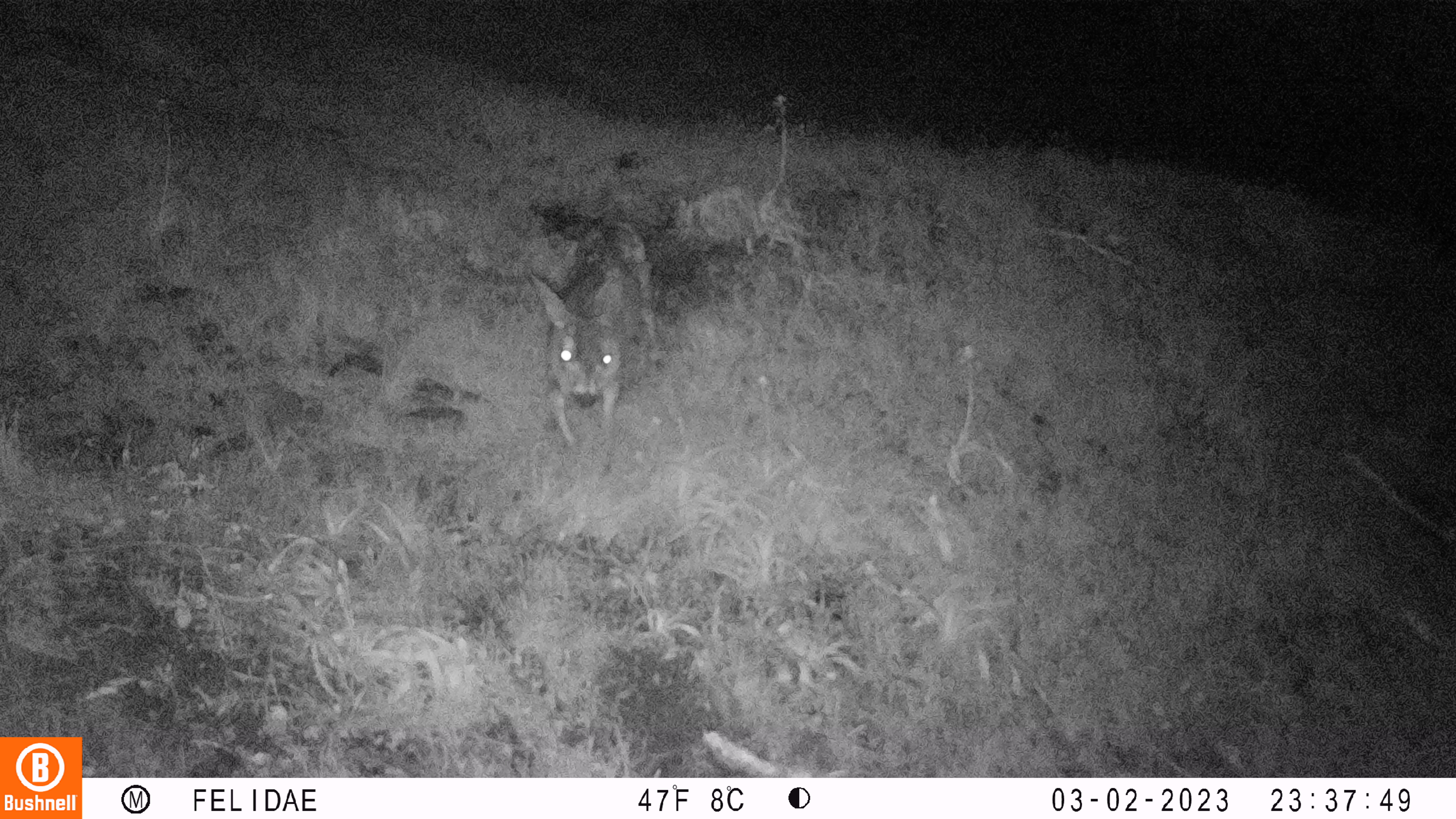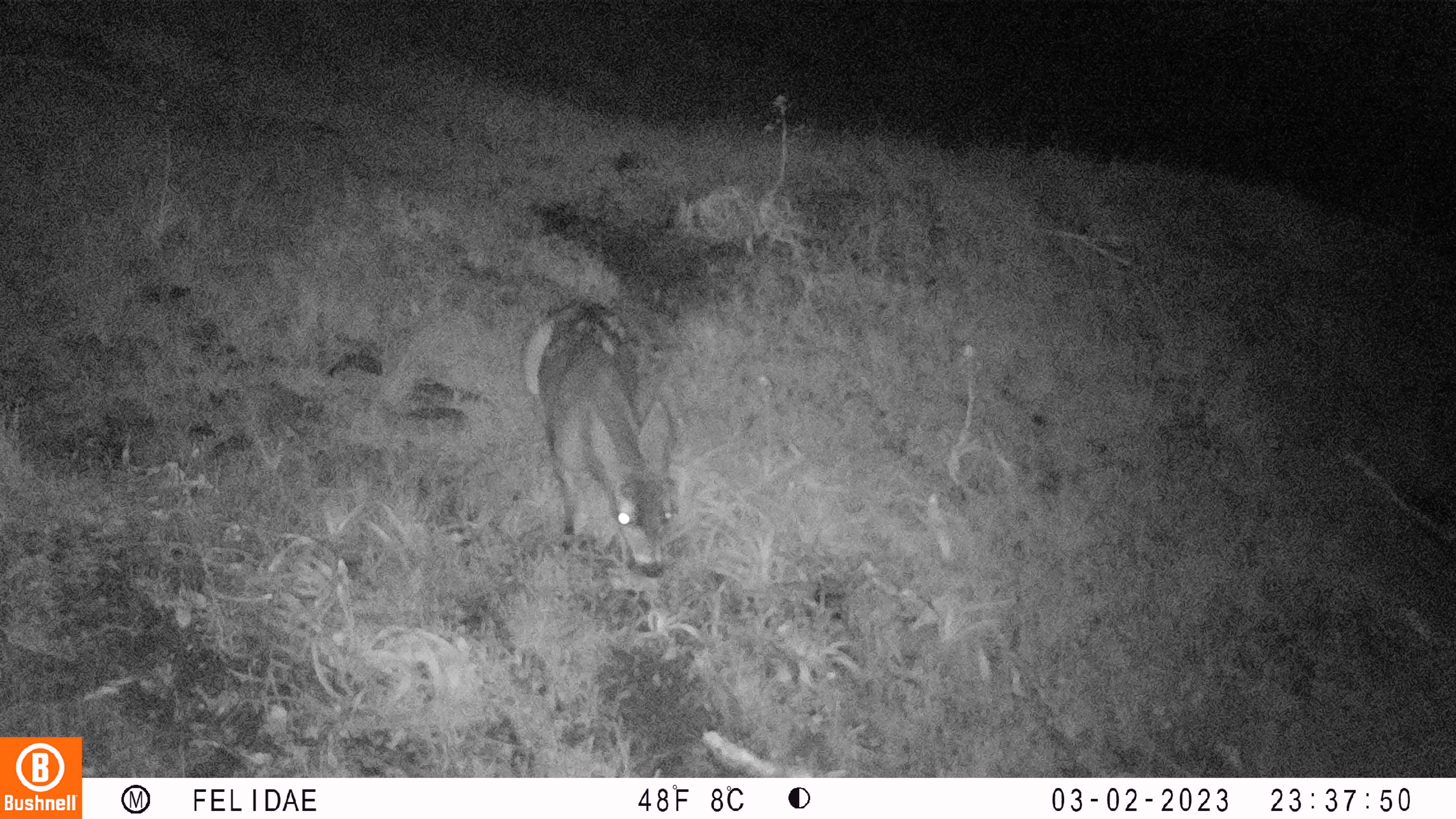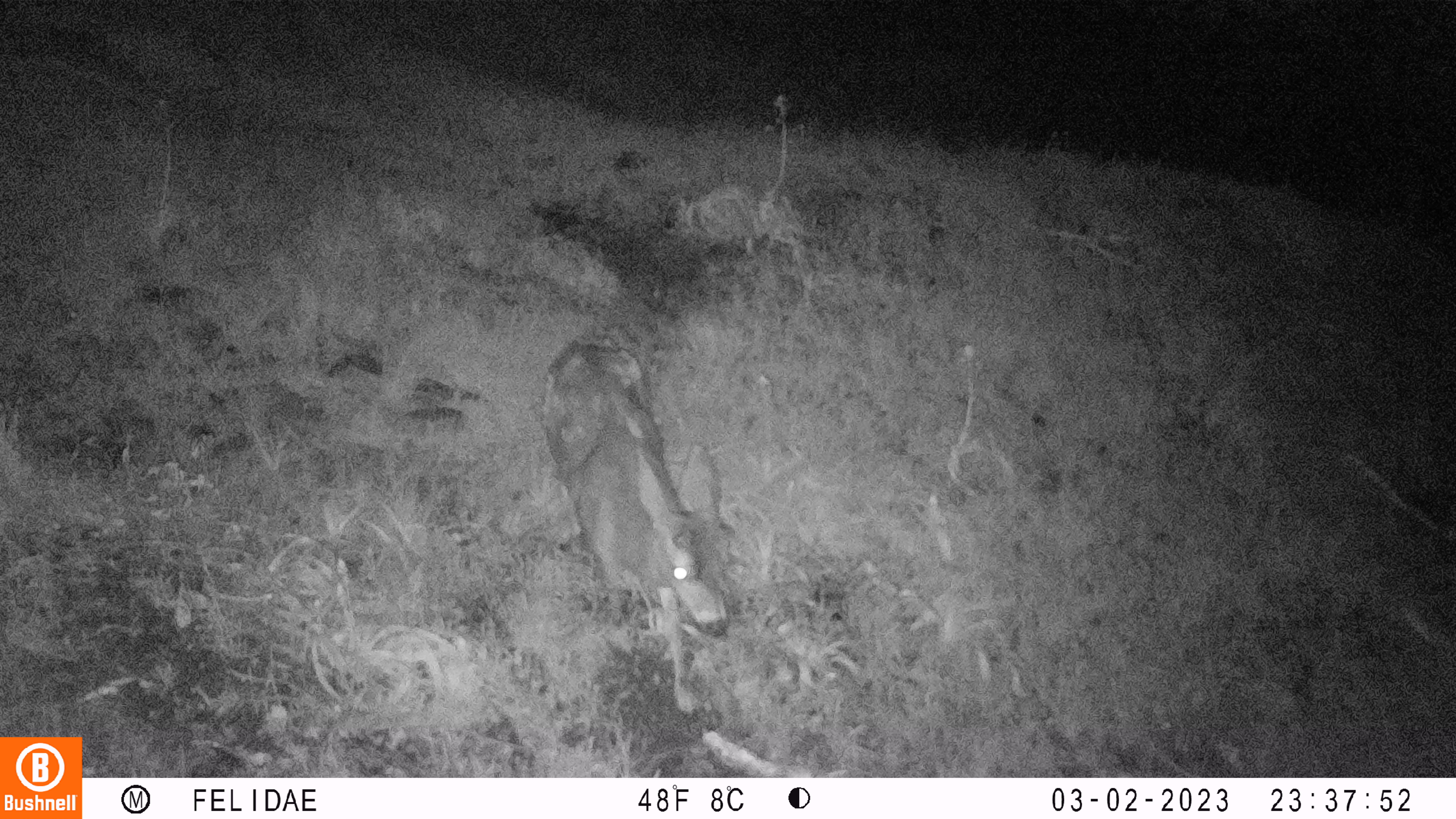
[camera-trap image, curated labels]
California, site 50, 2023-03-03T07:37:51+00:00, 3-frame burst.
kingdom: Animalia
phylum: Chordata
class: Mammalia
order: Artiodactyla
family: Cervidae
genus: Odocoileus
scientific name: Odocoileus hemionus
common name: mule deer